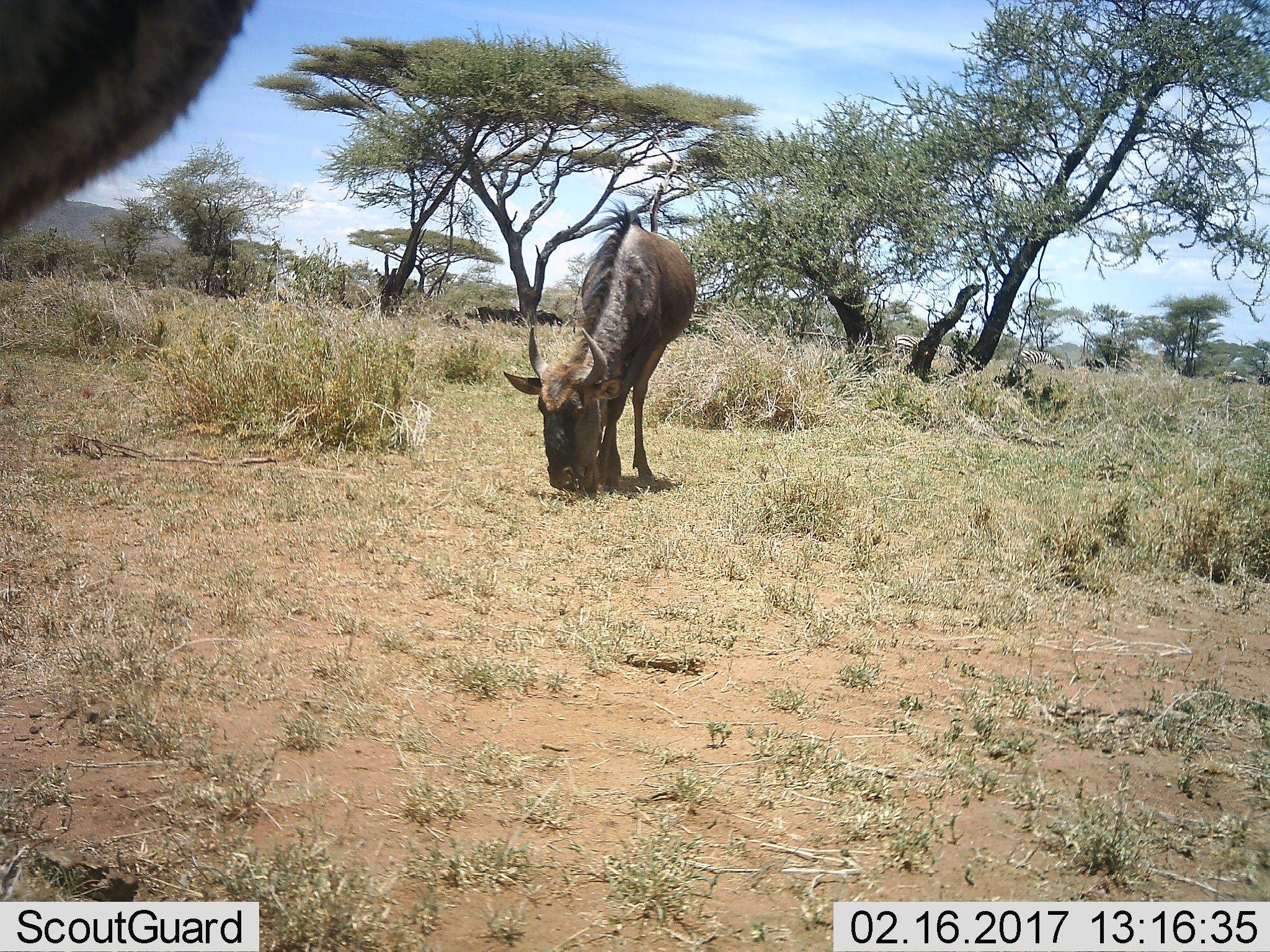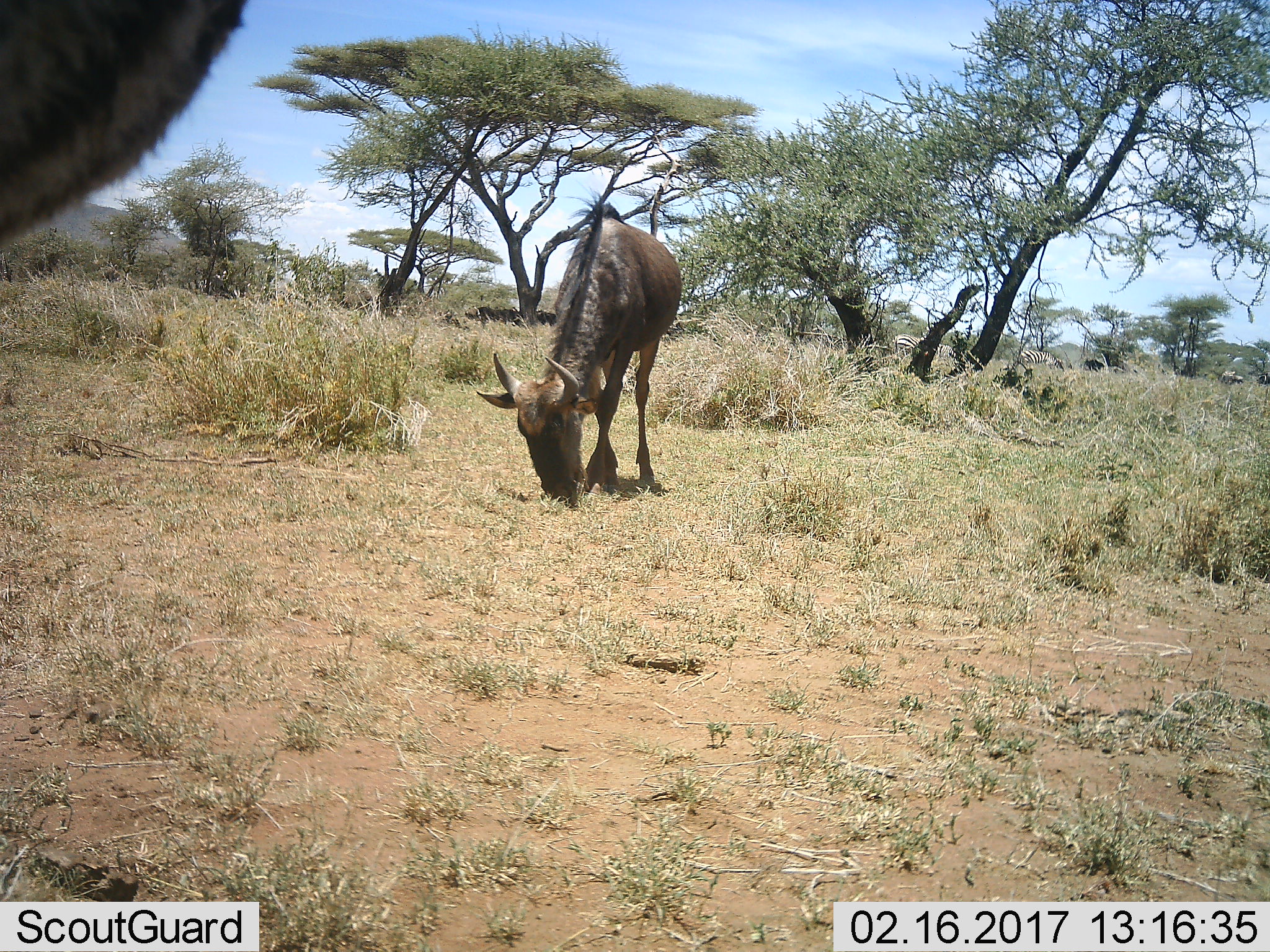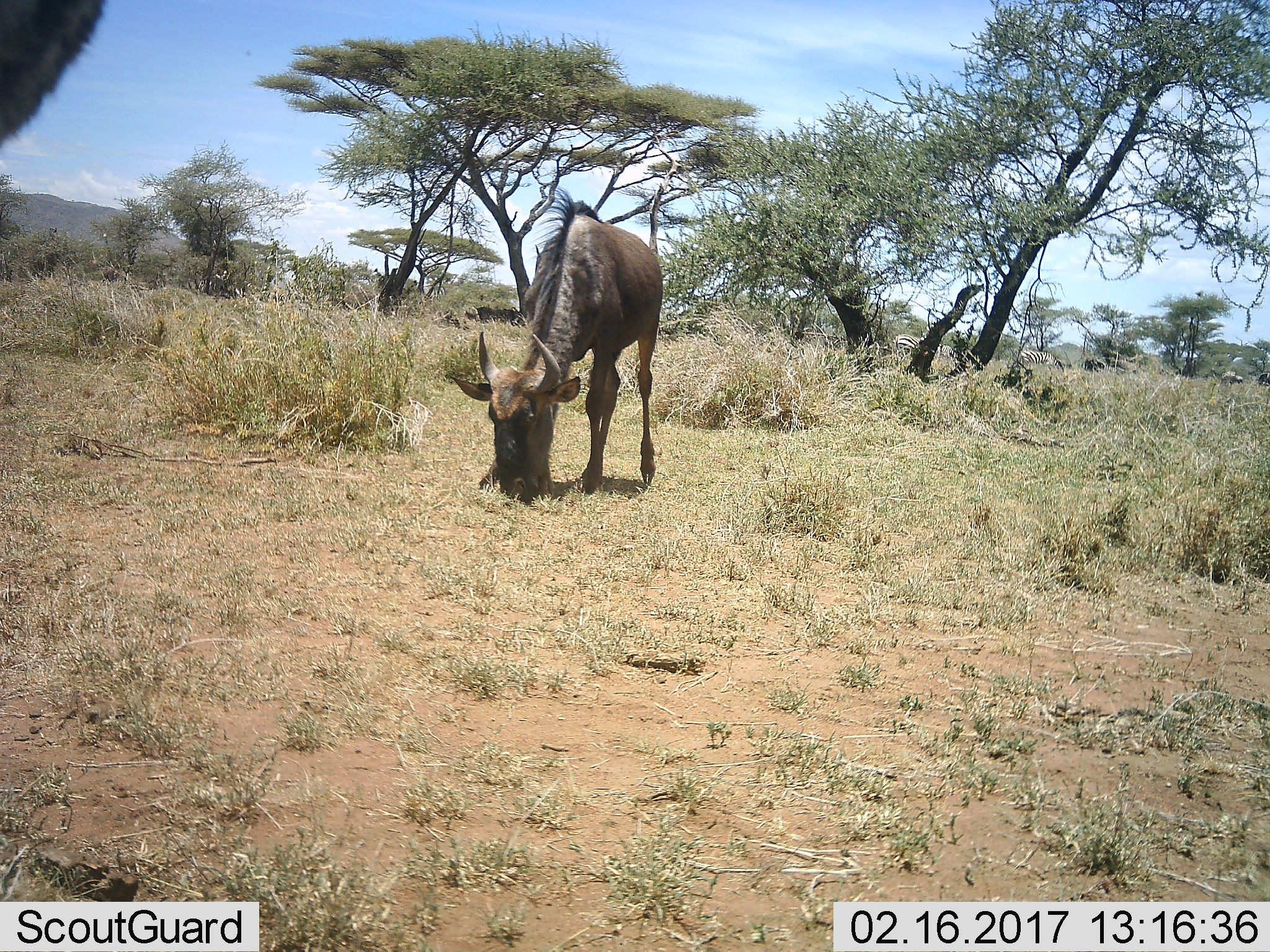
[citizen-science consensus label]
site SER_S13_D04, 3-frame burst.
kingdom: Animalia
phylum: Chordata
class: Mammalia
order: Artiodactyla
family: Bovidae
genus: Connochaetes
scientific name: Connochaetes taurinus taurinus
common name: blue wildebeest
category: wildebeestblue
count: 2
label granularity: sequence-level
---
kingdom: Animalia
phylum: Chordata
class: Mammalia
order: Perissodactyla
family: Equidae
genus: Equus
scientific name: Equus quagga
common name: plains zebra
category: zebraplains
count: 4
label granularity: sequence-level